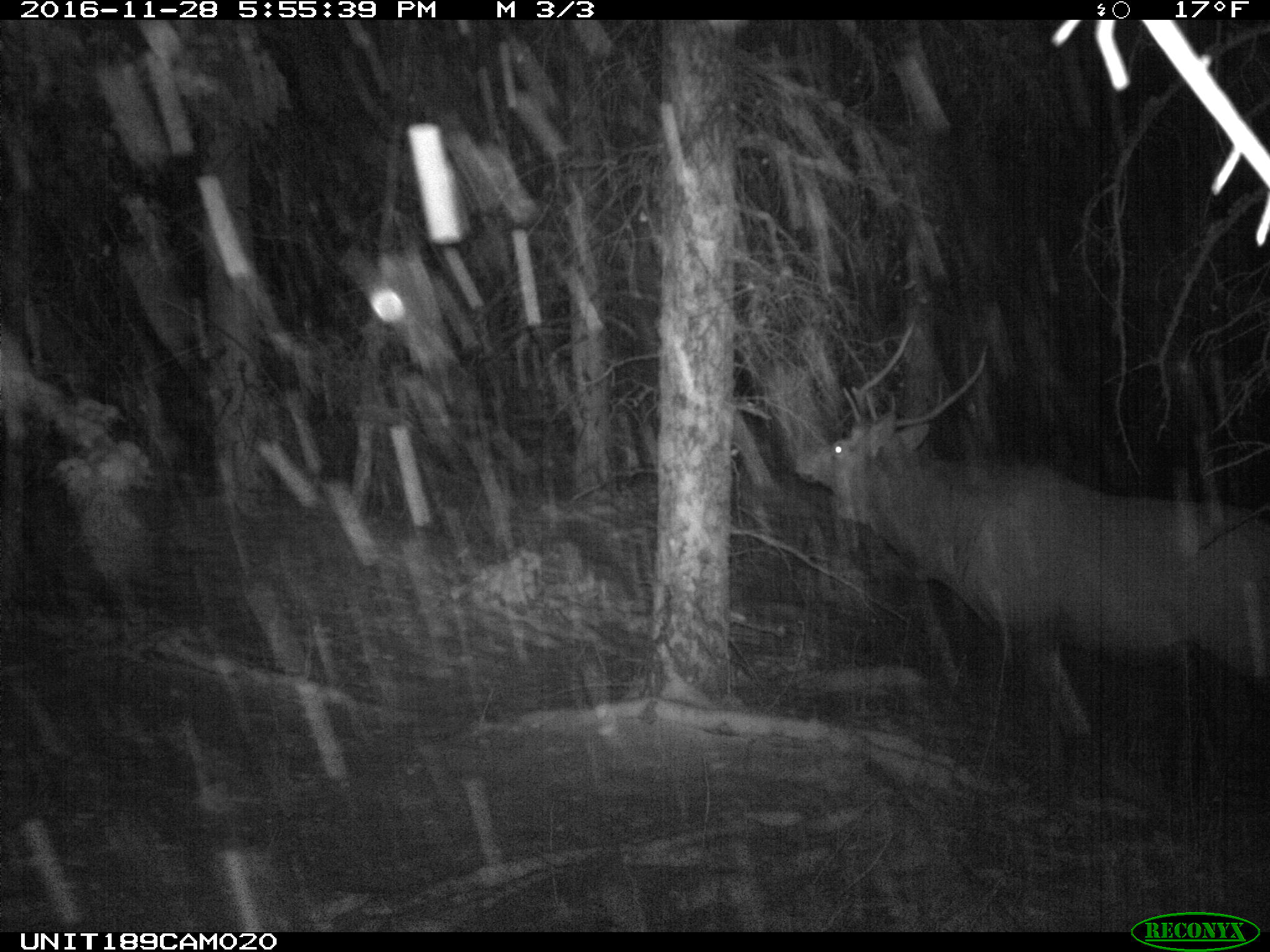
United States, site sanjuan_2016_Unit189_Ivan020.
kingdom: Animalia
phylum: Chordata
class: Mammalia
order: Artiodactyla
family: Cervidae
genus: Cervus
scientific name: Cervus elaphus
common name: red deer